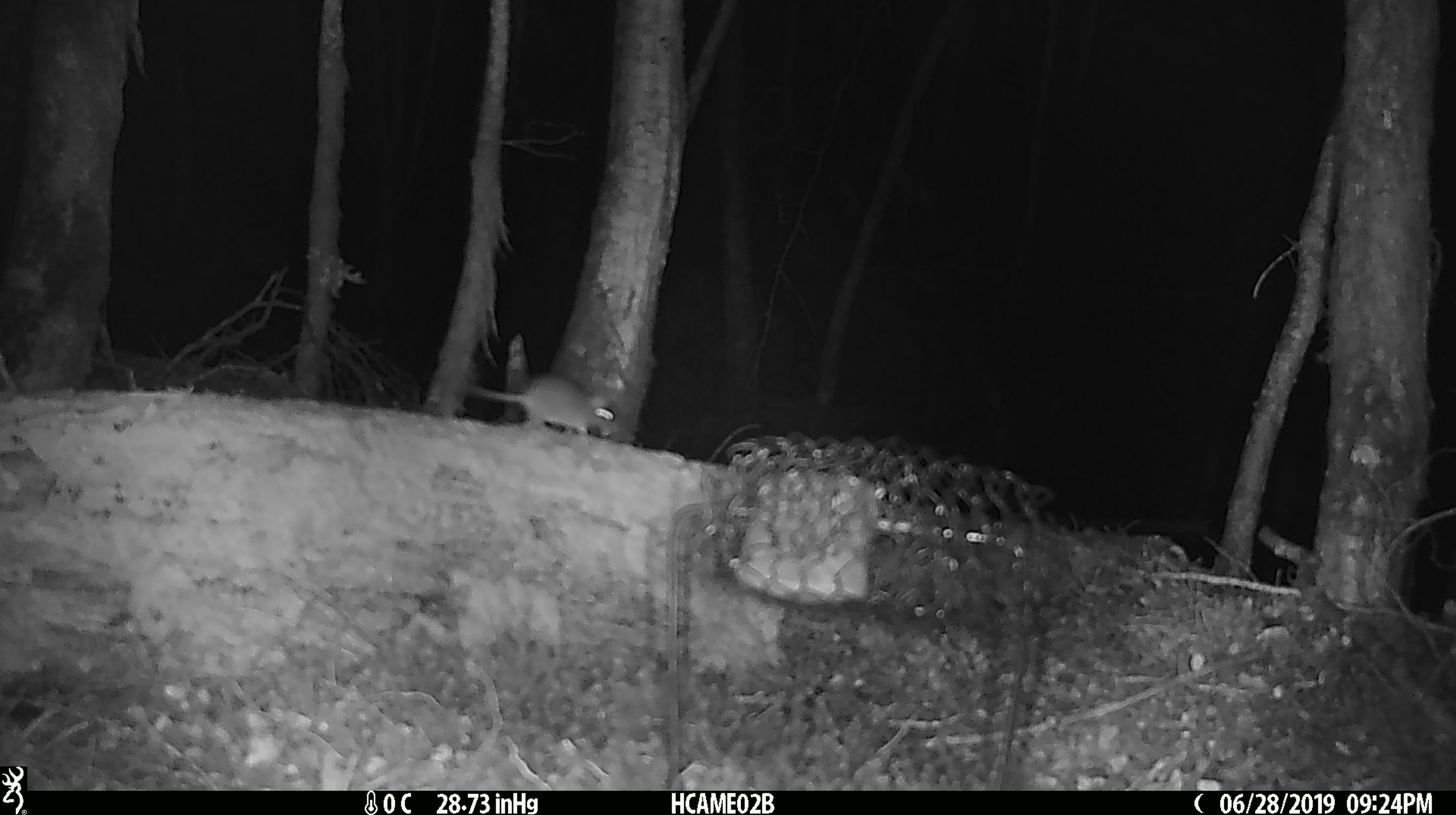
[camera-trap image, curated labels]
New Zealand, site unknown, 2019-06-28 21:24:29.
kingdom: Animalia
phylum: Chordata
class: Mammalia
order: Rodentia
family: Muridae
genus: Mus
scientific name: Mus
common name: mouse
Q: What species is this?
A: Mouse (Mus).